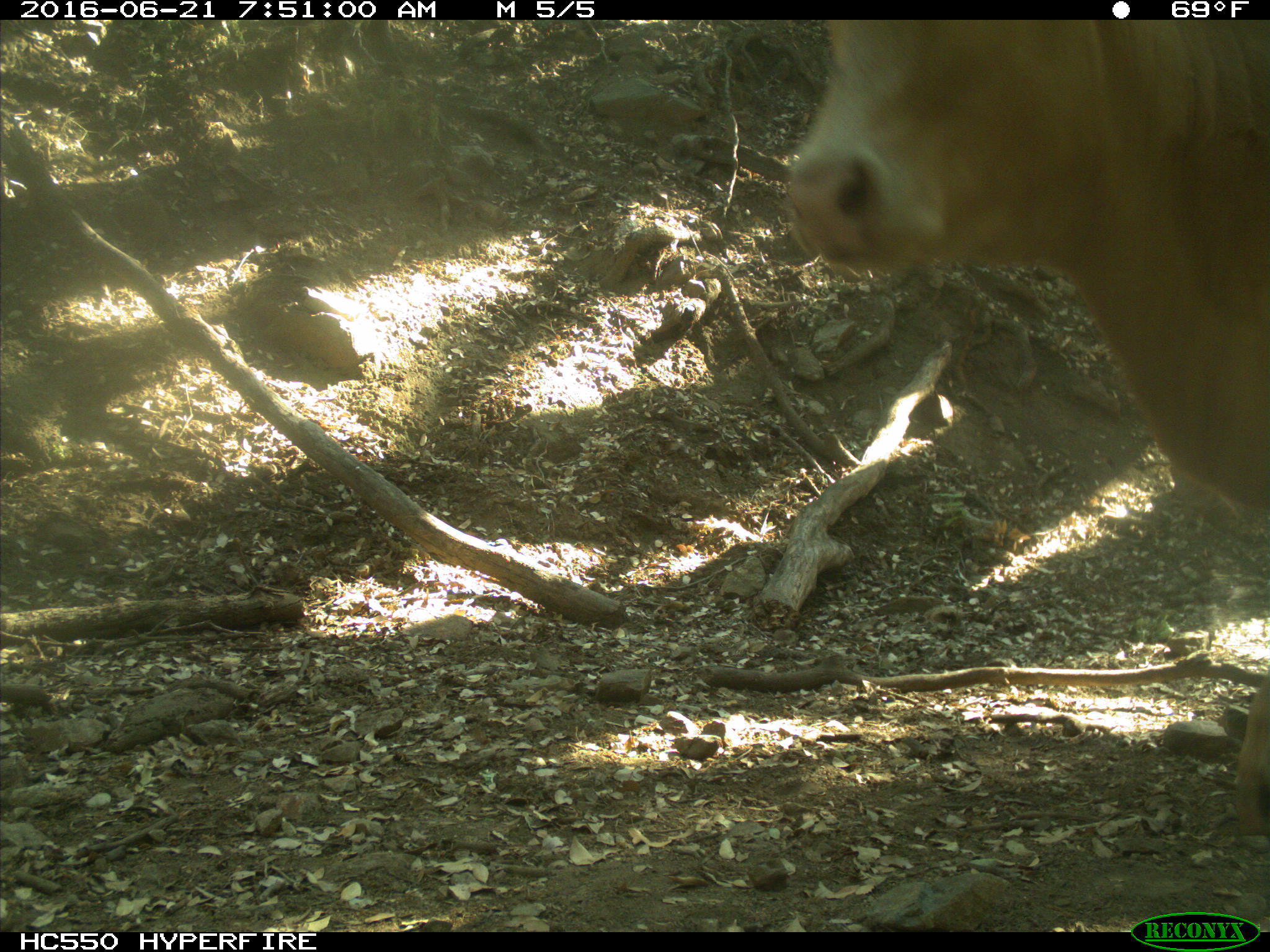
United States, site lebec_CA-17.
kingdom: Animalia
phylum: Chordata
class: Mammalia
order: Artiodactyla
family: Bovidae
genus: Bos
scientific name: Bos taurus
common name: domestic cow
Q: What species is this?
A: Bos taurus (domestic cow).